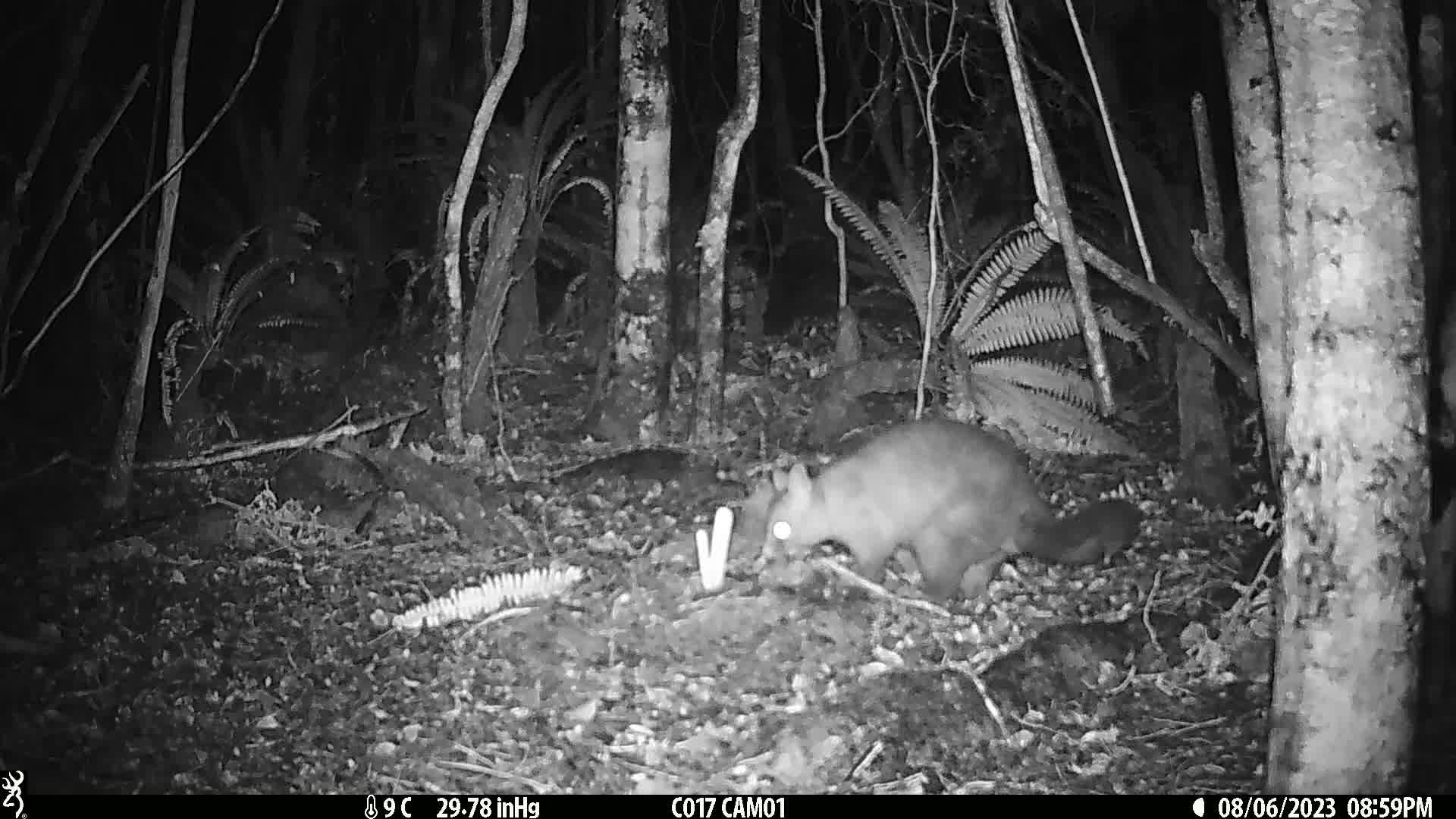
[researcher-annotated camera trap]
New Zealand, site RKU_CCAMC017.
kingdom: Animalia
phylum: Chordata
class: Mammalia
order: Diprotodontia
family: Phalangeridae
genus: Trichosurus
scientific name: Trichosurus vulpecula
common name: common brushtail possum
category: possum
Possum (common brushtail possum) (Trichosurus vulpecula).